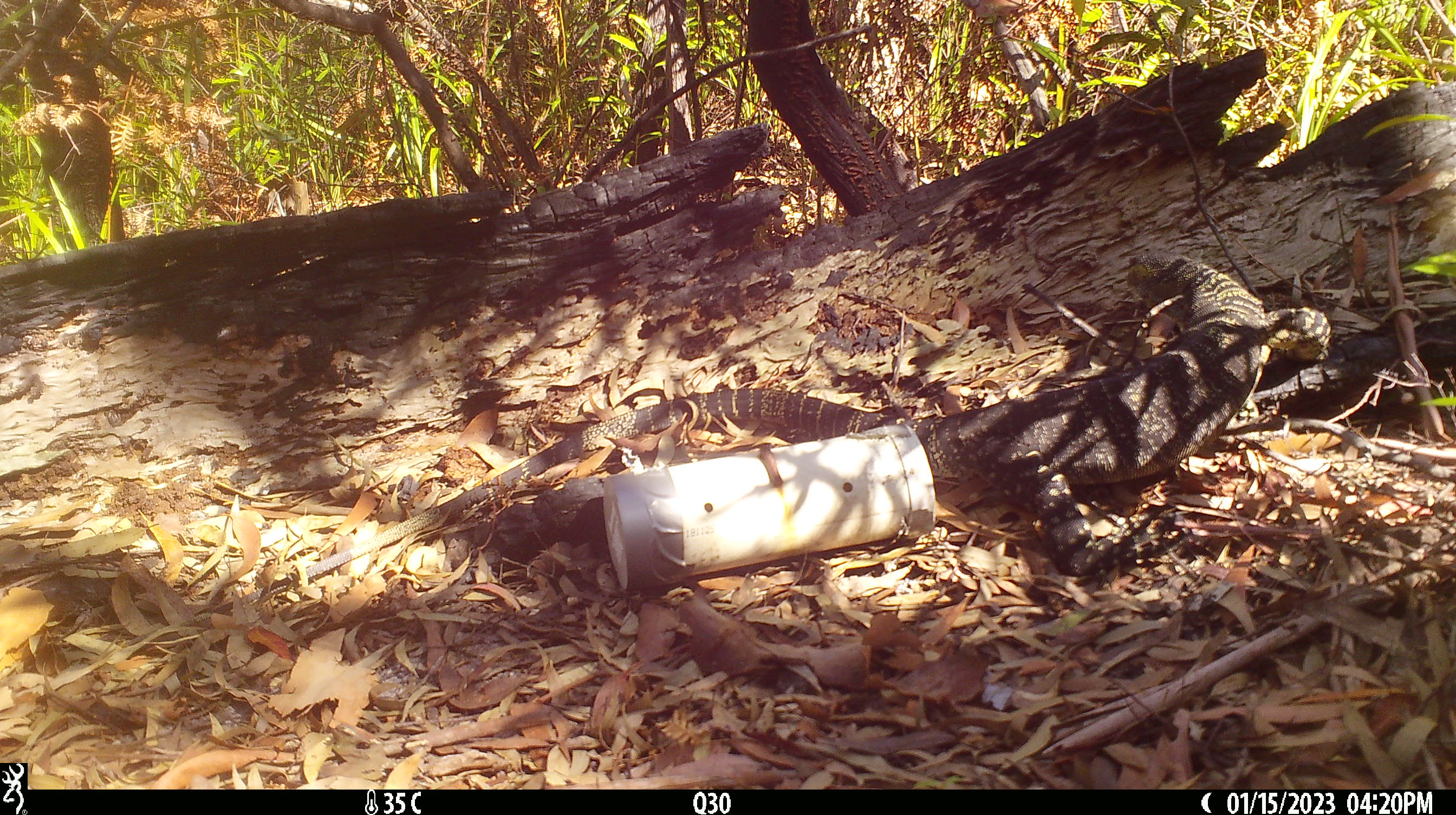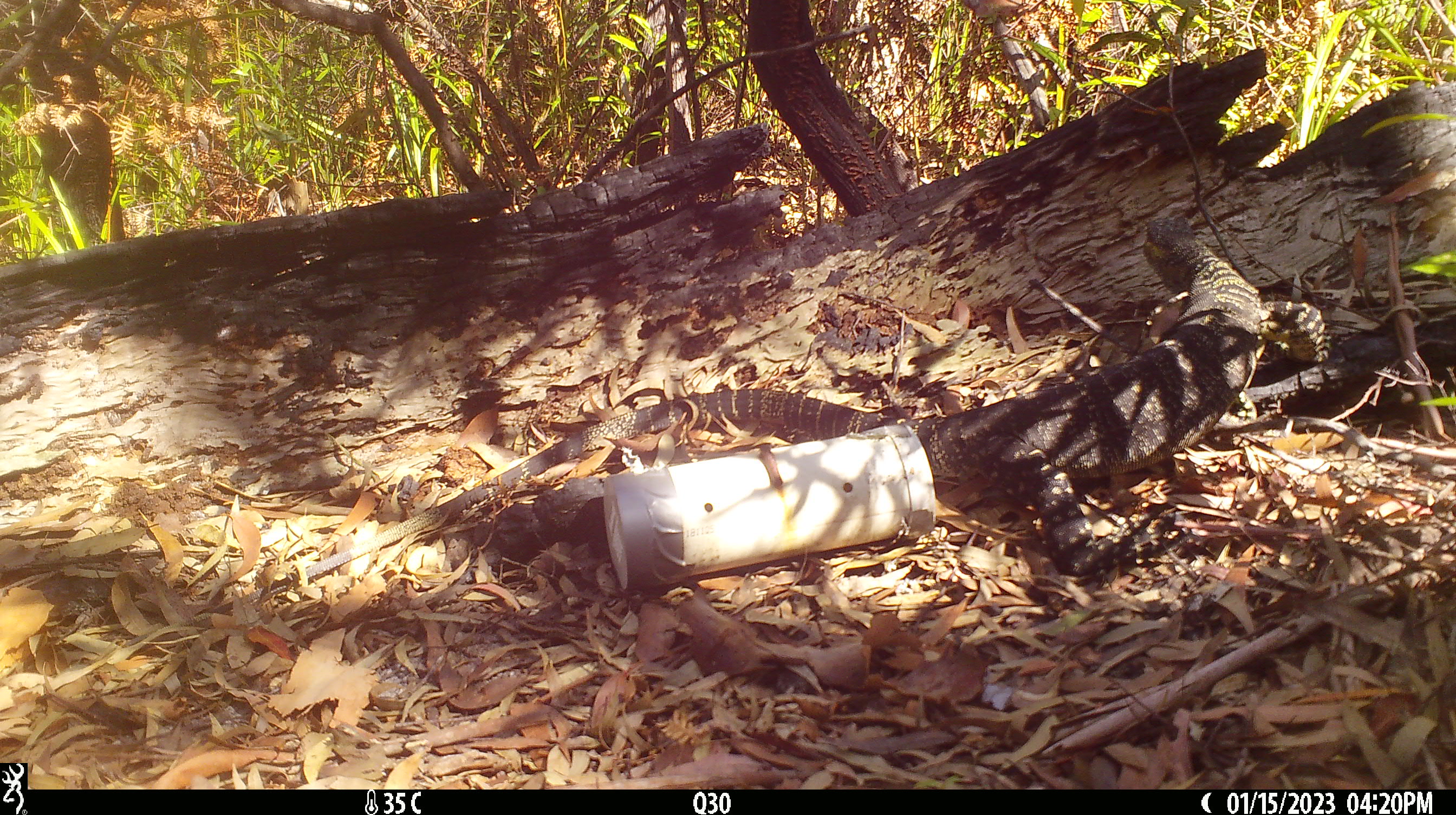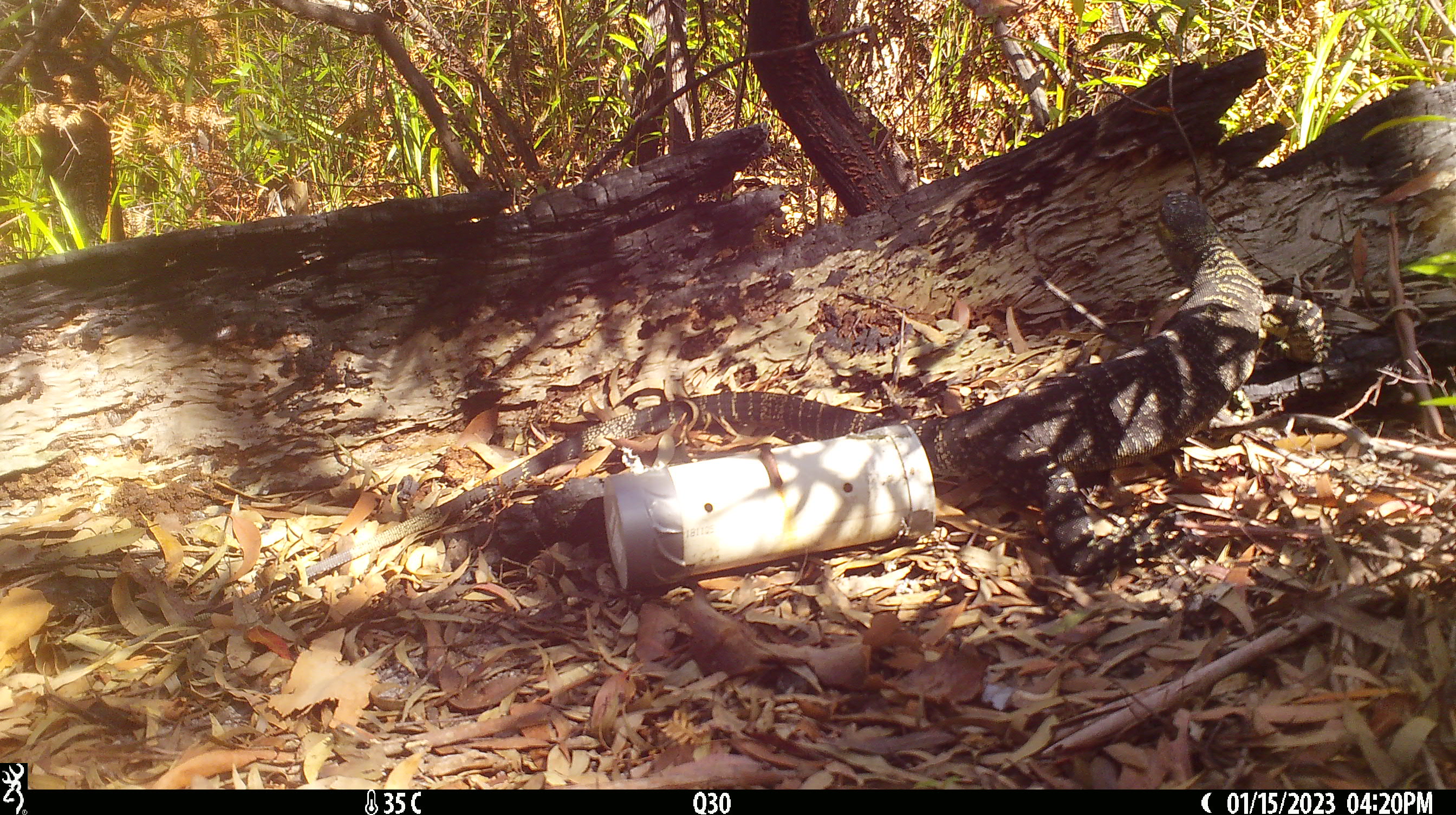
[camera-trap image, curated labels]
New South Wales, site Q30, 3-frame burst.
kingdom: Animalia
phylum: Chordata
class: Reptilia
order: Squamata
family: Varanidae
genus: Varanus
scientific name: Varanus varius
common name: lace monitor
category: goanna